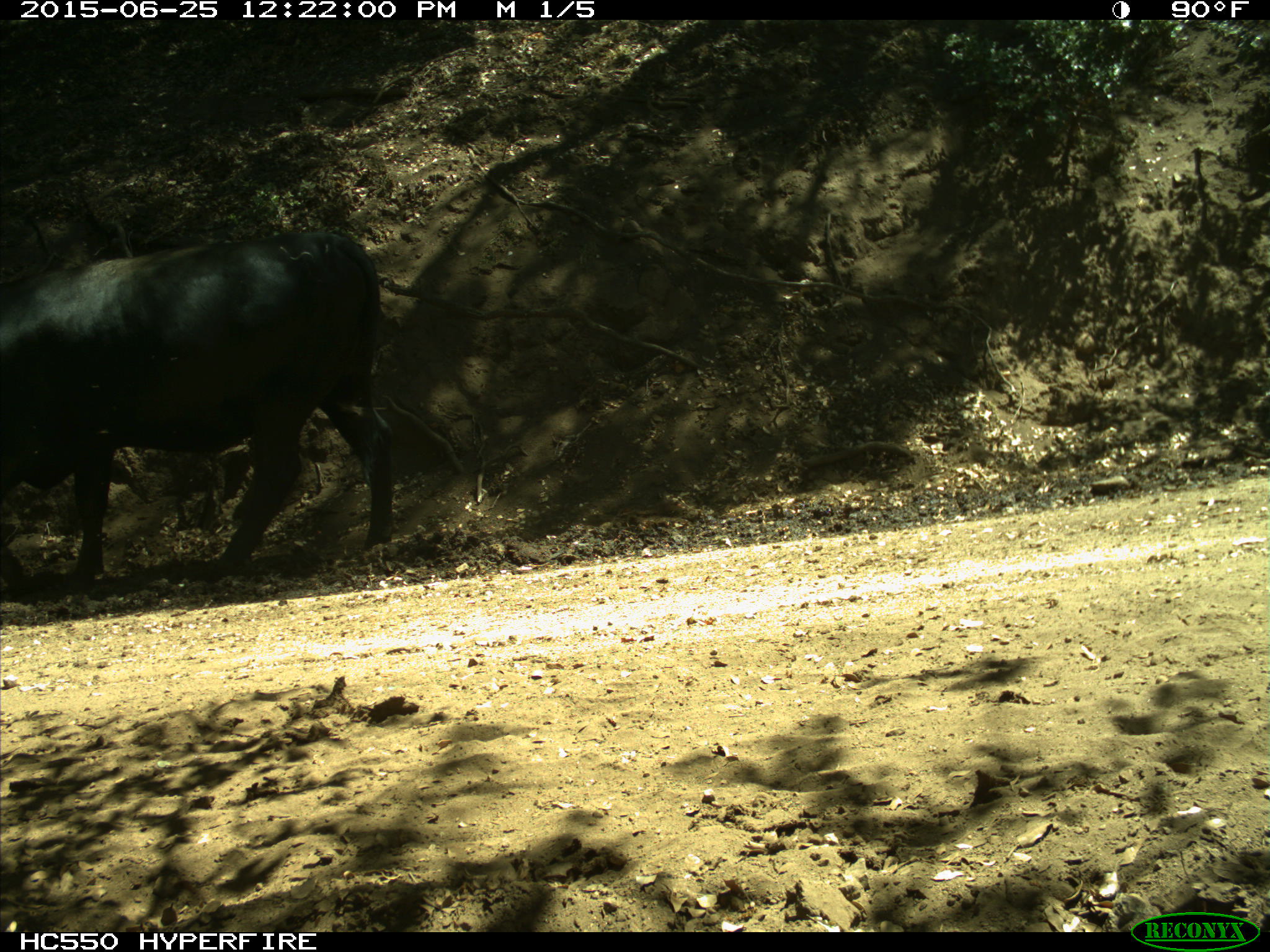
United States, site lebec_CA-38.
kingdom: Animalia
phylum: Chordata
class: Mammalia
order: Artiodactyla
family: Bovidae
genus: Bos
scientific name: Bos taurus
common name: domestic cow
Bos taurus (domestic cow).